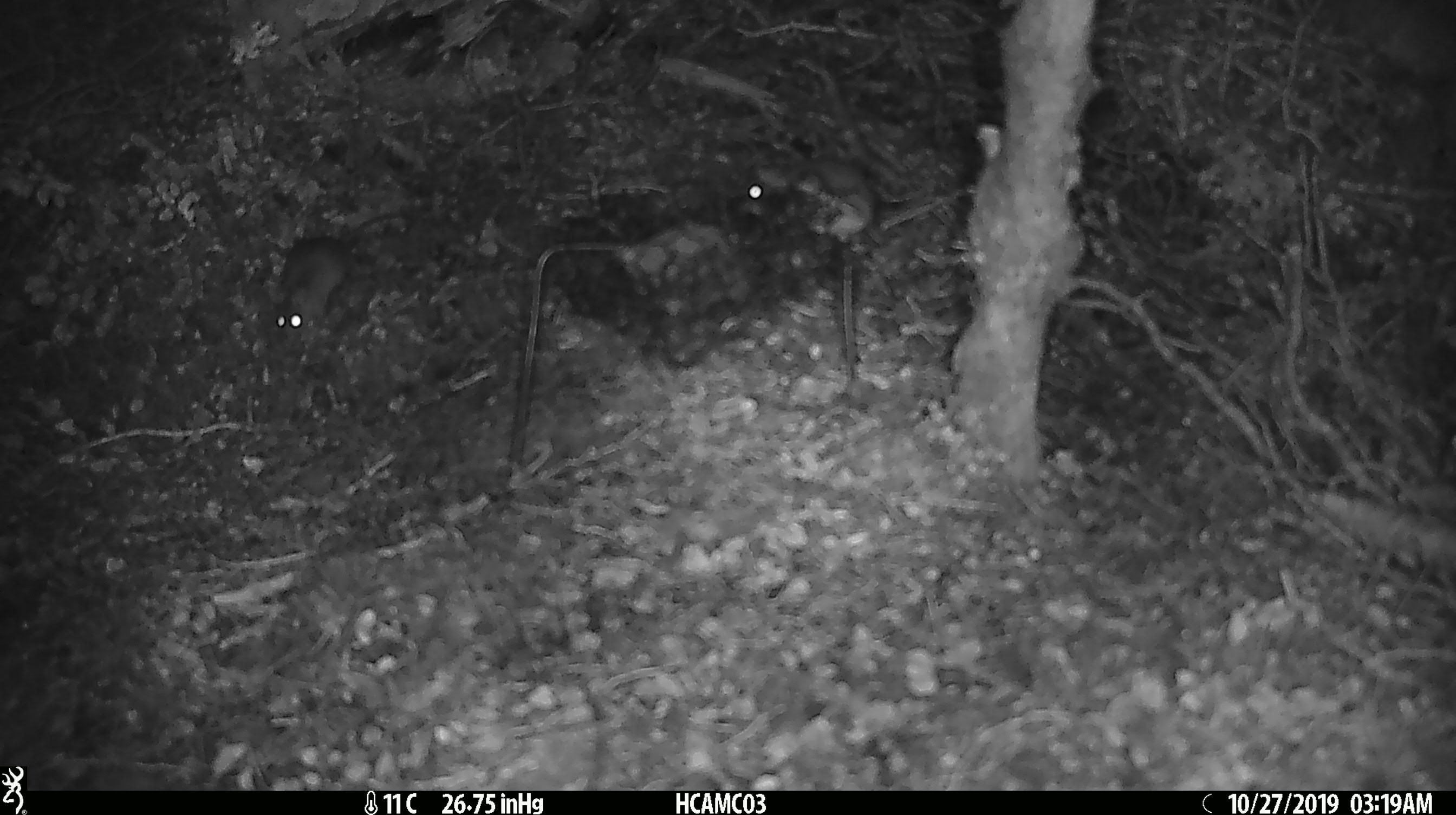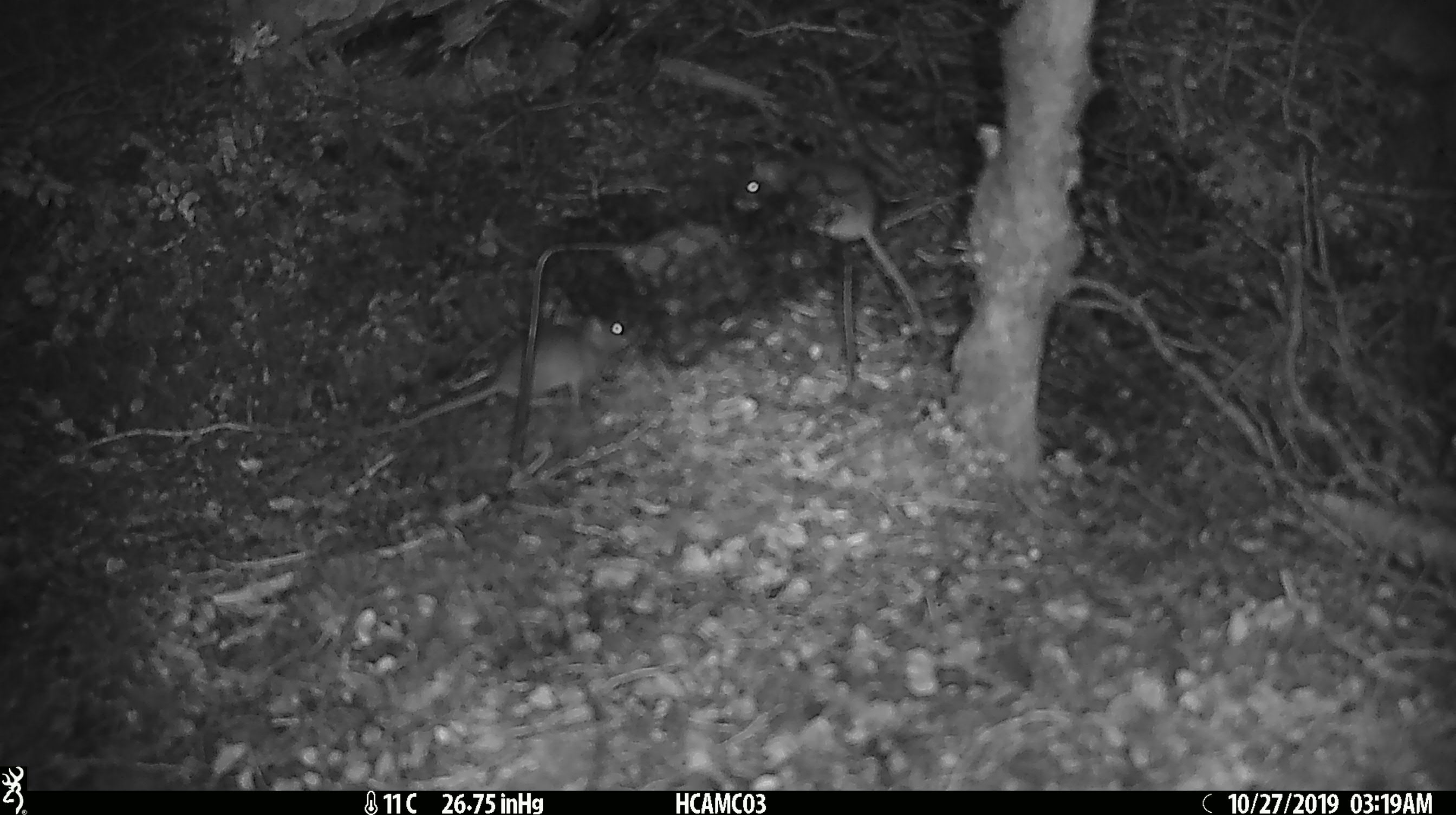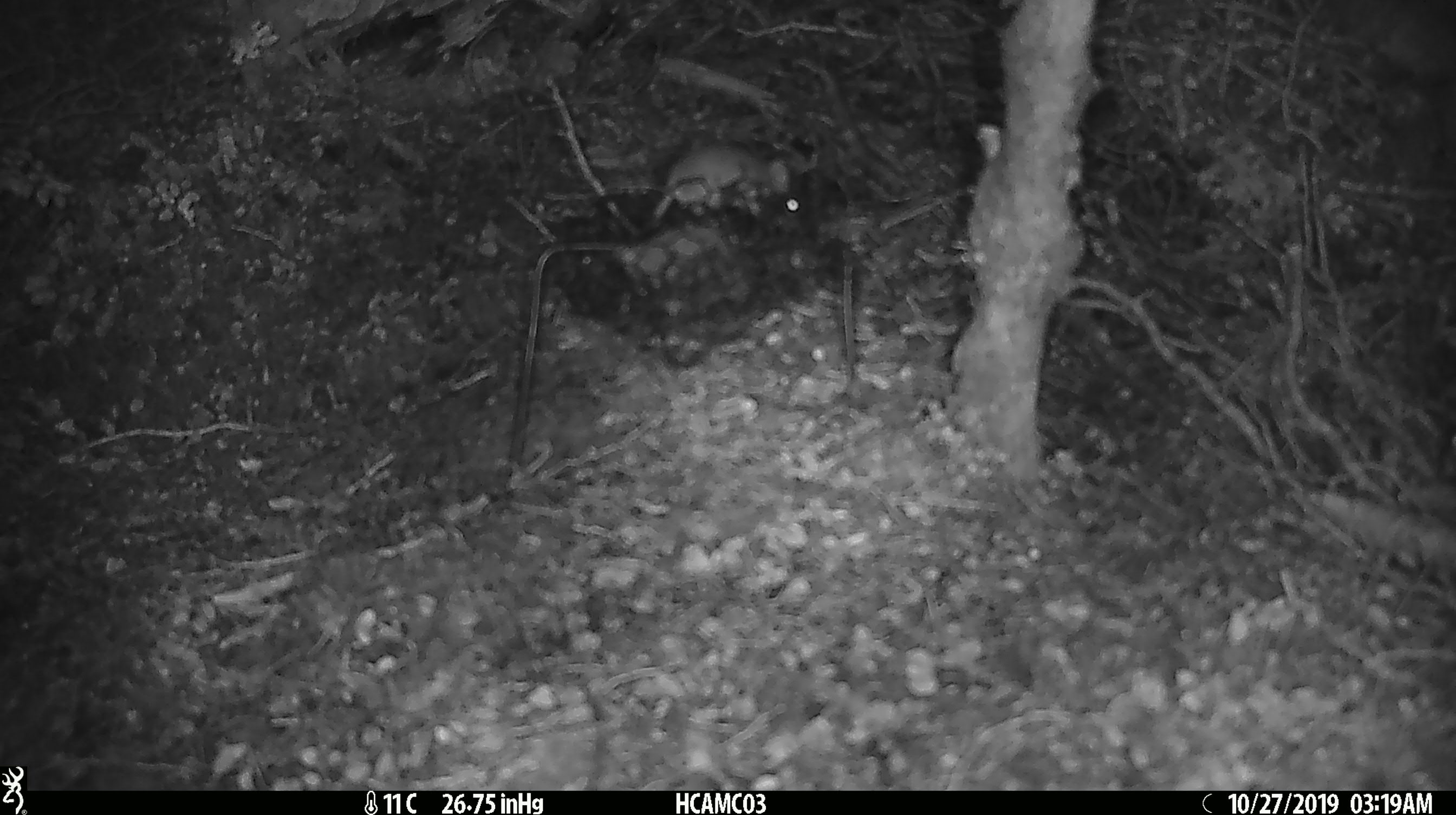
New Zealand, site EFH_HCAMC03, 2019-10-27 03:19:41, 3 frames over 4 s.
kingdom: Animalia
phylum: Chordata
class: Mammalia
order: Rodentia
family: Muridae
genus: Mus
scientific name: Mus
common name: mouse